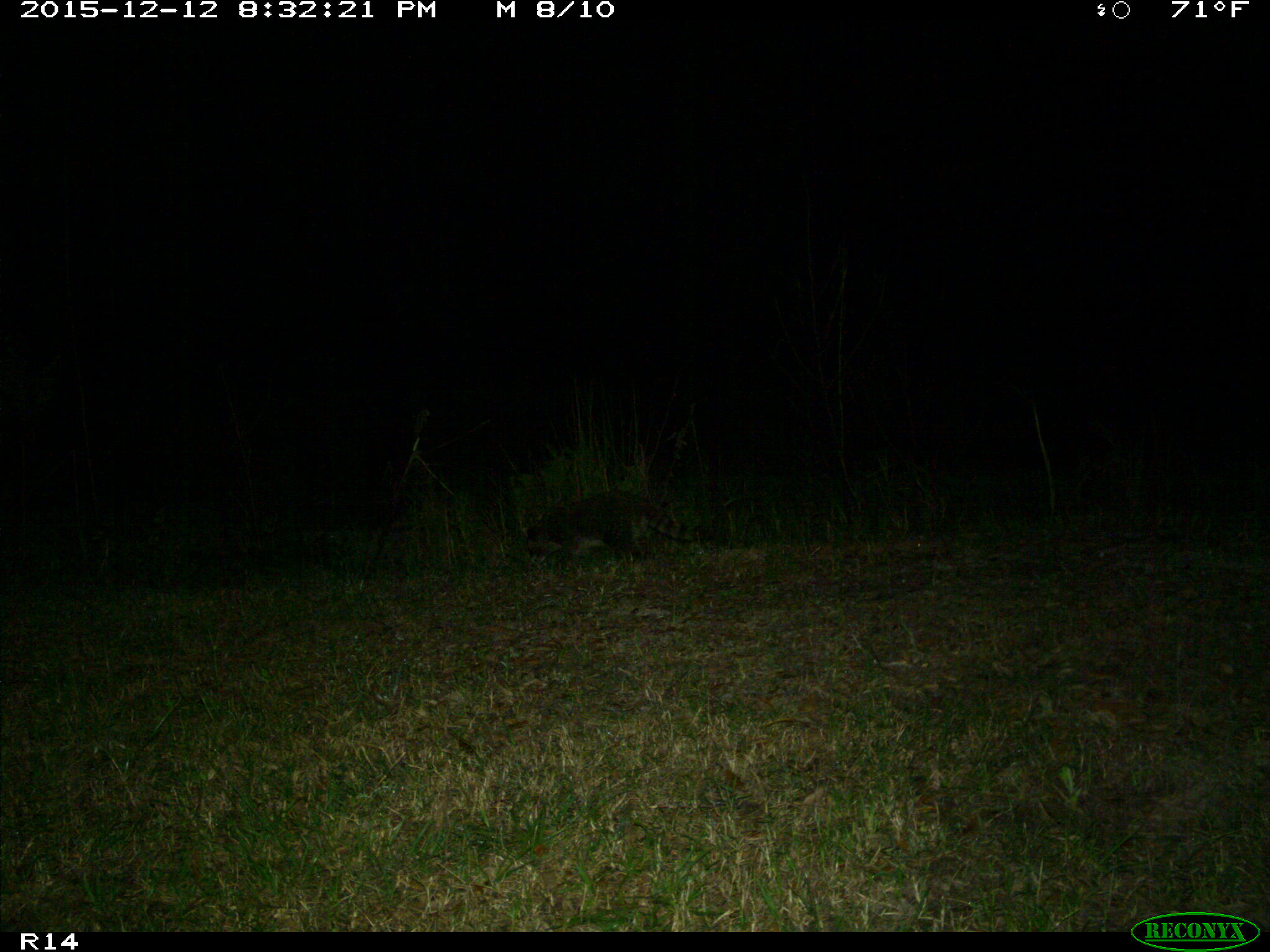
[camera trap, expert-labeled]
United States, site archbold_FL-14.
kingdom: Animalia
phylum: Chordata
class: Mammalia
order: Carnivora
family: Procyonidae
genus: Procyon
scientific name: Procyon lotor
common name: common raccoon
Procyon lotor (common raccoon).